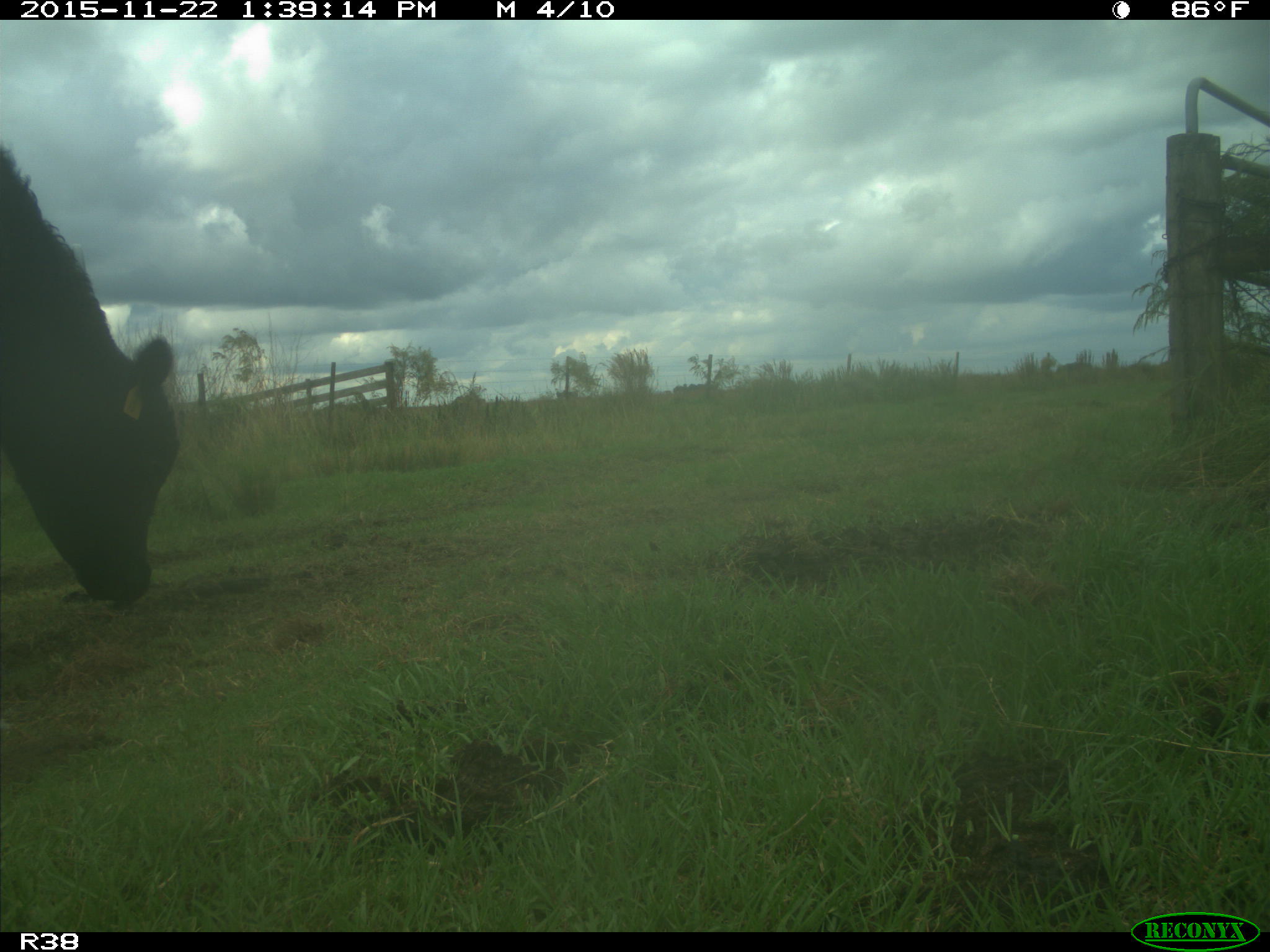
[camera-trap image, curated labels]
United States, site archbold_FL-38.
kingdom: Animalia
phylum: Chordata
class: Mammalia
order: Artiodactyla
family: Bovidae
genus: Bos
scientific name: Bos taurus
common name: domestic cow